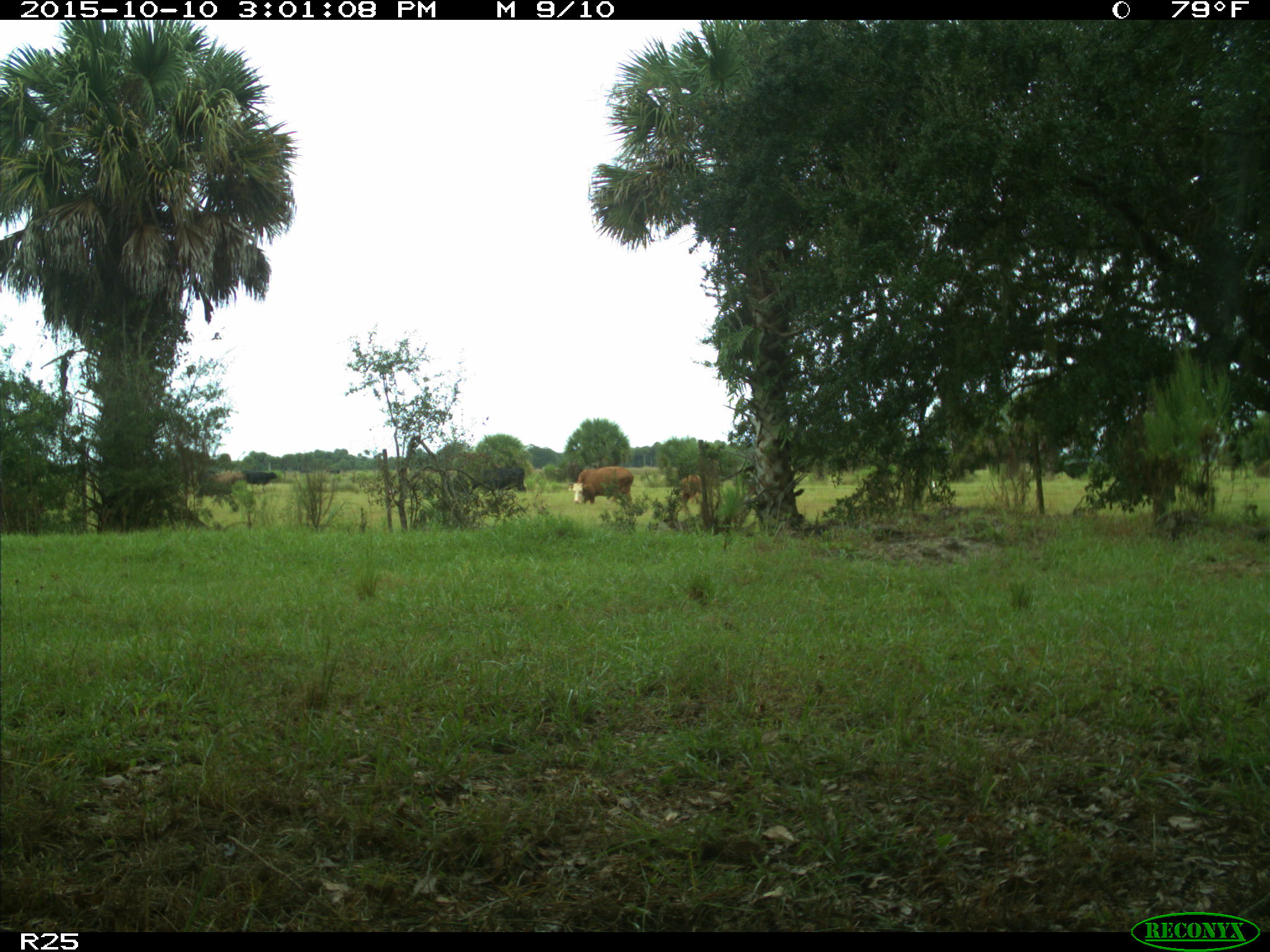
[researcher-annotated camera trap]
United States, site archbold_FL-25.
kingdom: Animalia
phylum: Chordata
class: Mammalia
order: Artiodactyla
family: Bovidae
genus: Bos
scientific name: Bos taurus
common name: domestic cow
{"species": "Bos taurus (domestic cow)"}